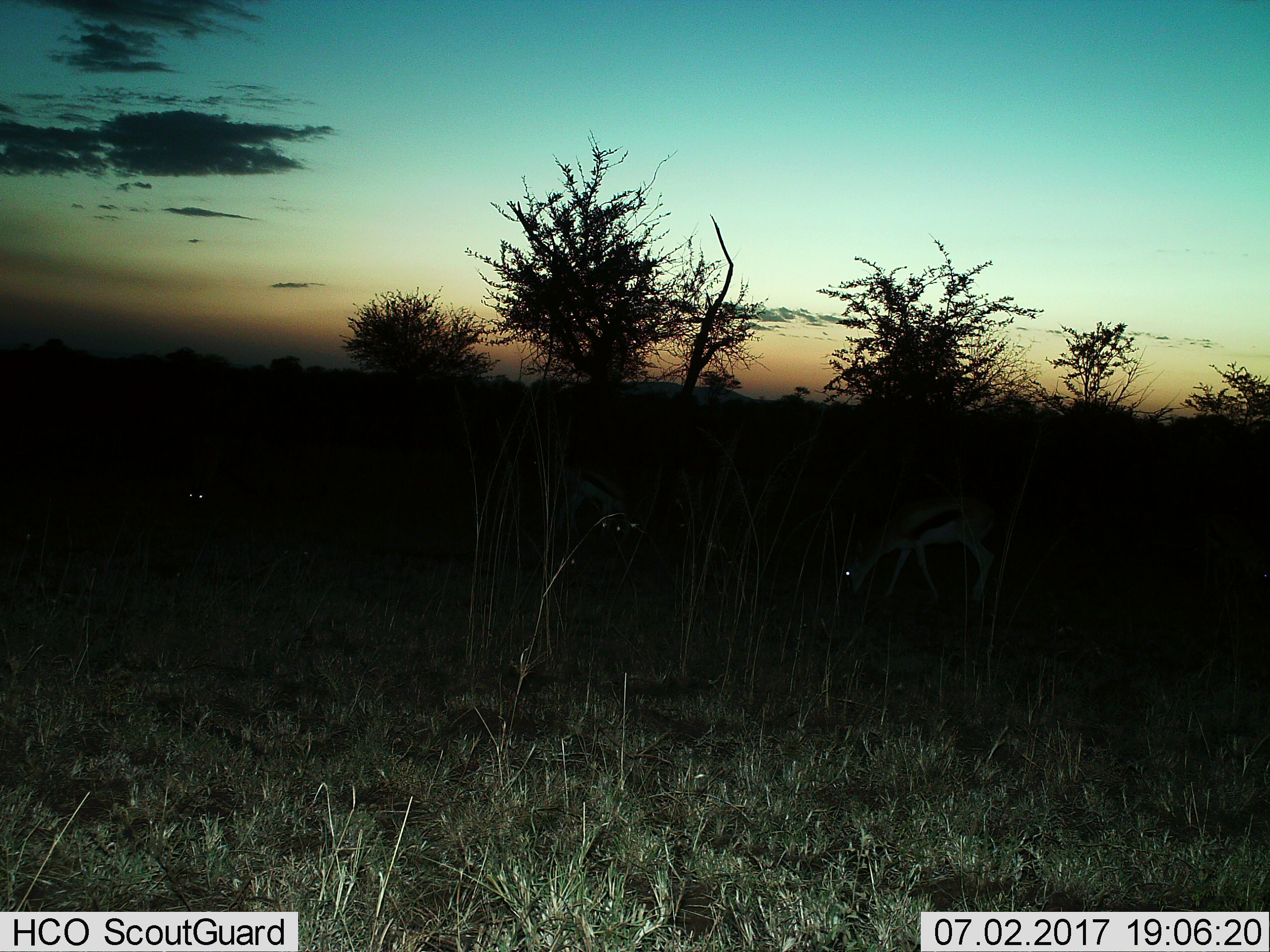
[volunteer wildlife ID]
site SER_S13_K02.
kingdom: Animalia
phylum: Chordata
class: Mammalia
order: Artiodactyla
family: Bovidae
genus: Eudorcas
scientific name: Eudorcas thomsonii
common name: thomson's gazelle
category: gazellethomsons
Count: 3.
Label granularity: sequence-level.